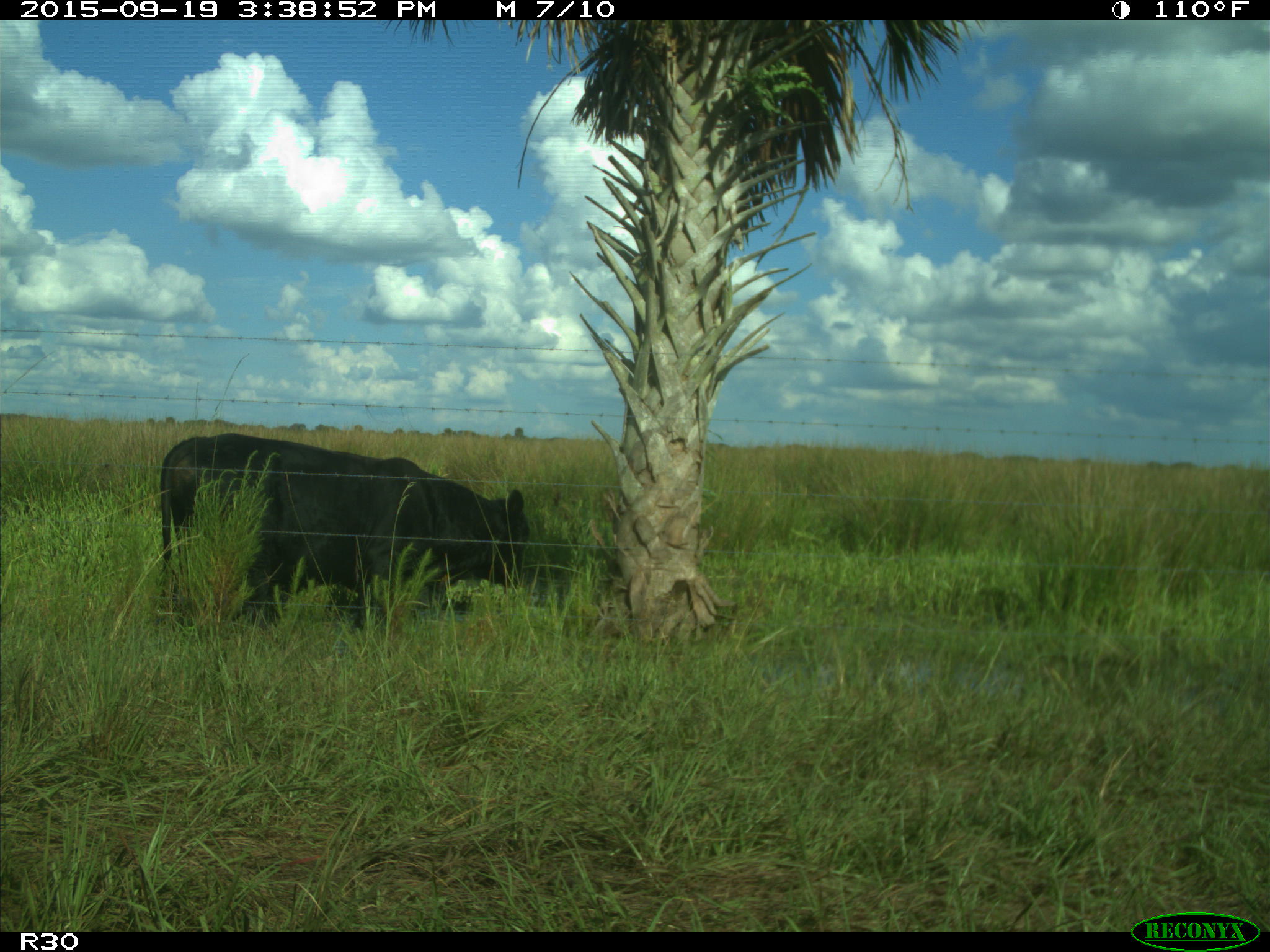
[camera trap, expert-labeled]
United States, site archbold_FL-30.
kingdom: Animalia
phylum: Chordata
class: Mammalia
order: Artiodactyla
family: Bovidae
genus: Bos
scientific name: Bos taurus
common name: domestic cow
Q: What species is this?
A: Bos taurus (domestic cow).